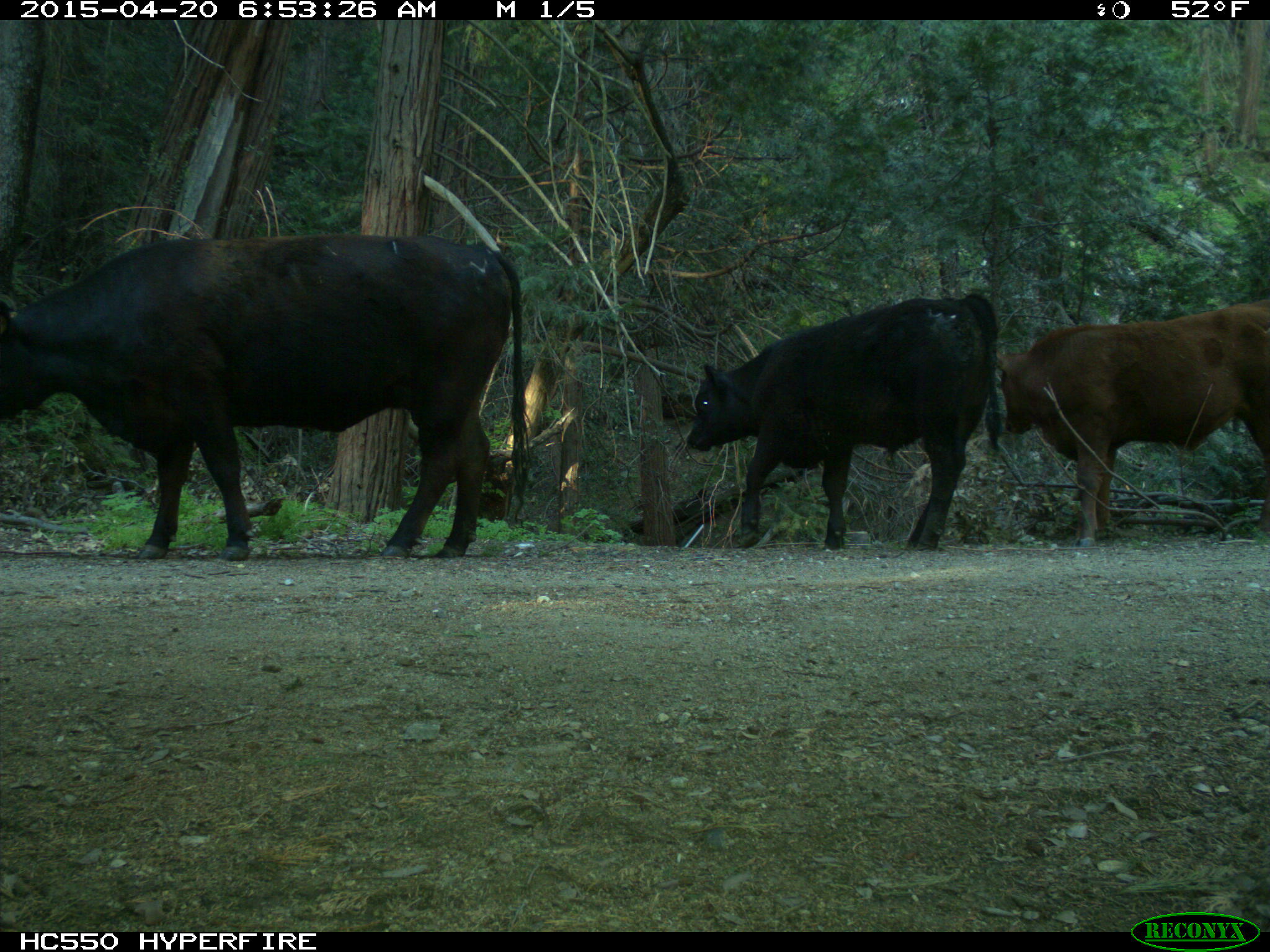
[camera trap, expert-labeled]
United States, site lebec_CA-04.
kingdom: Animalia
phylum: Chordata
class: Mammalia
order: Artiodactyla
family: Bovidae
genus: Bos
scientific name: Bos taurus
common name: domestic cow